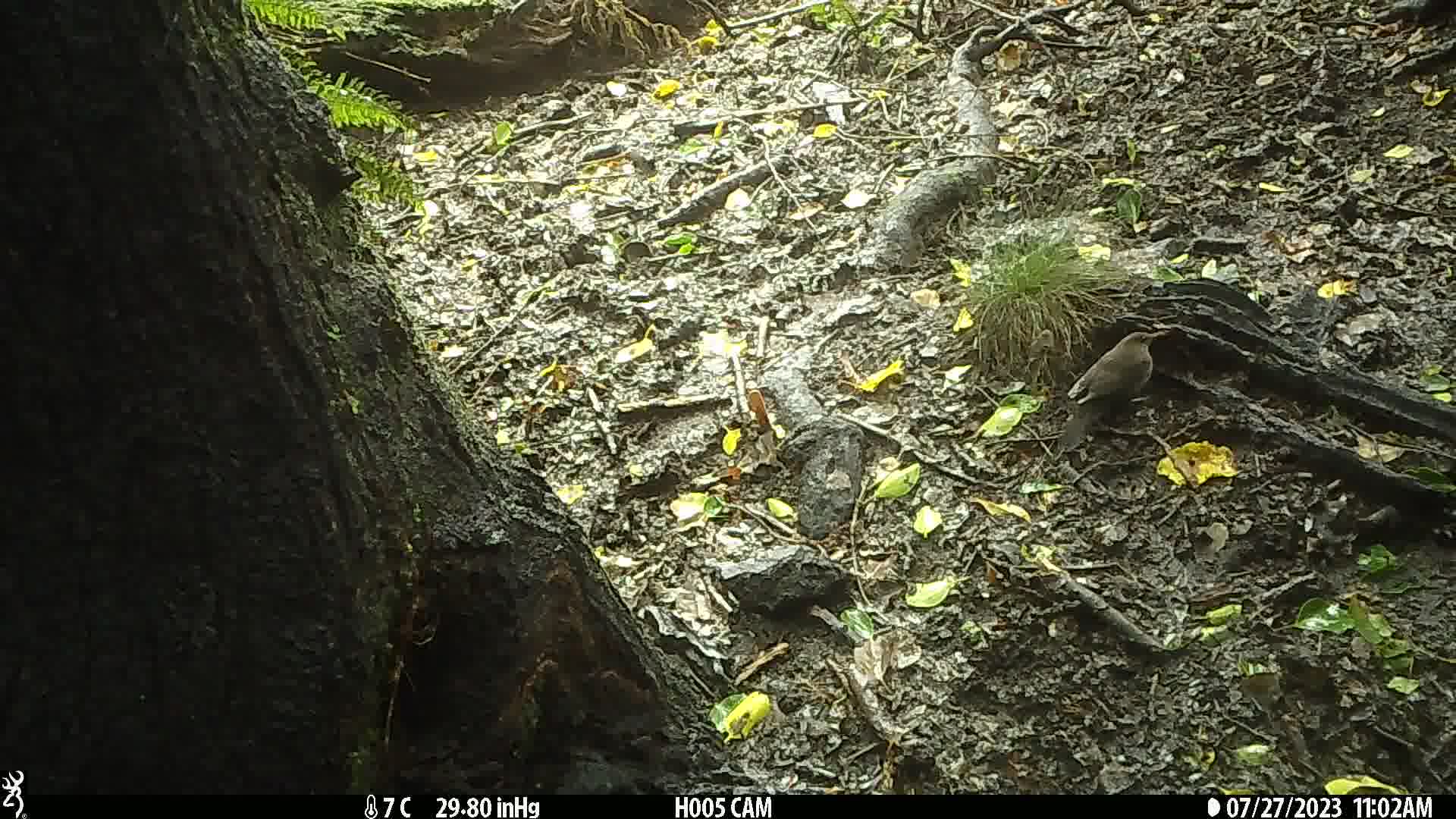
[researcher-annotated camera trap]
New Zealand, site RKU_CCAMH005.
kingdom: Animalia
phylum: Chordata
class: Aves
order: Passeriformes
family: Turdidae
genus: Turdus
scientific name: Turdus merula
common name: eurasian blackbird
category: blackbird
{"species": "blackbird (eurasian blackbird) (Turdus merula)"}